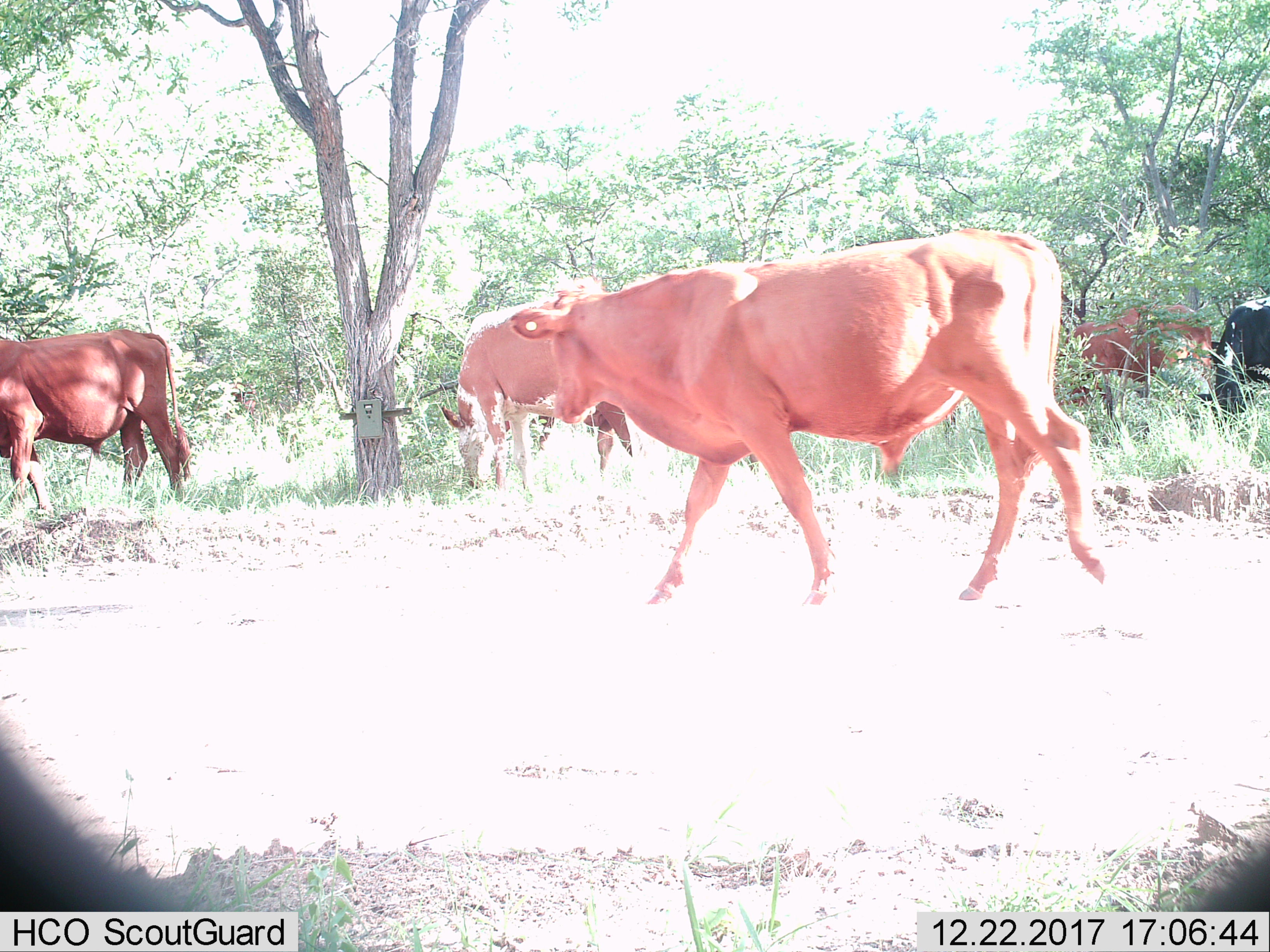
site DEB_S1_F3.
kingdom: Animalia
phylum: Chordata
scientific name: Vertebrata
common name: domestic animal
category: domesticanimal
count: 5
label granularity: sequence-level